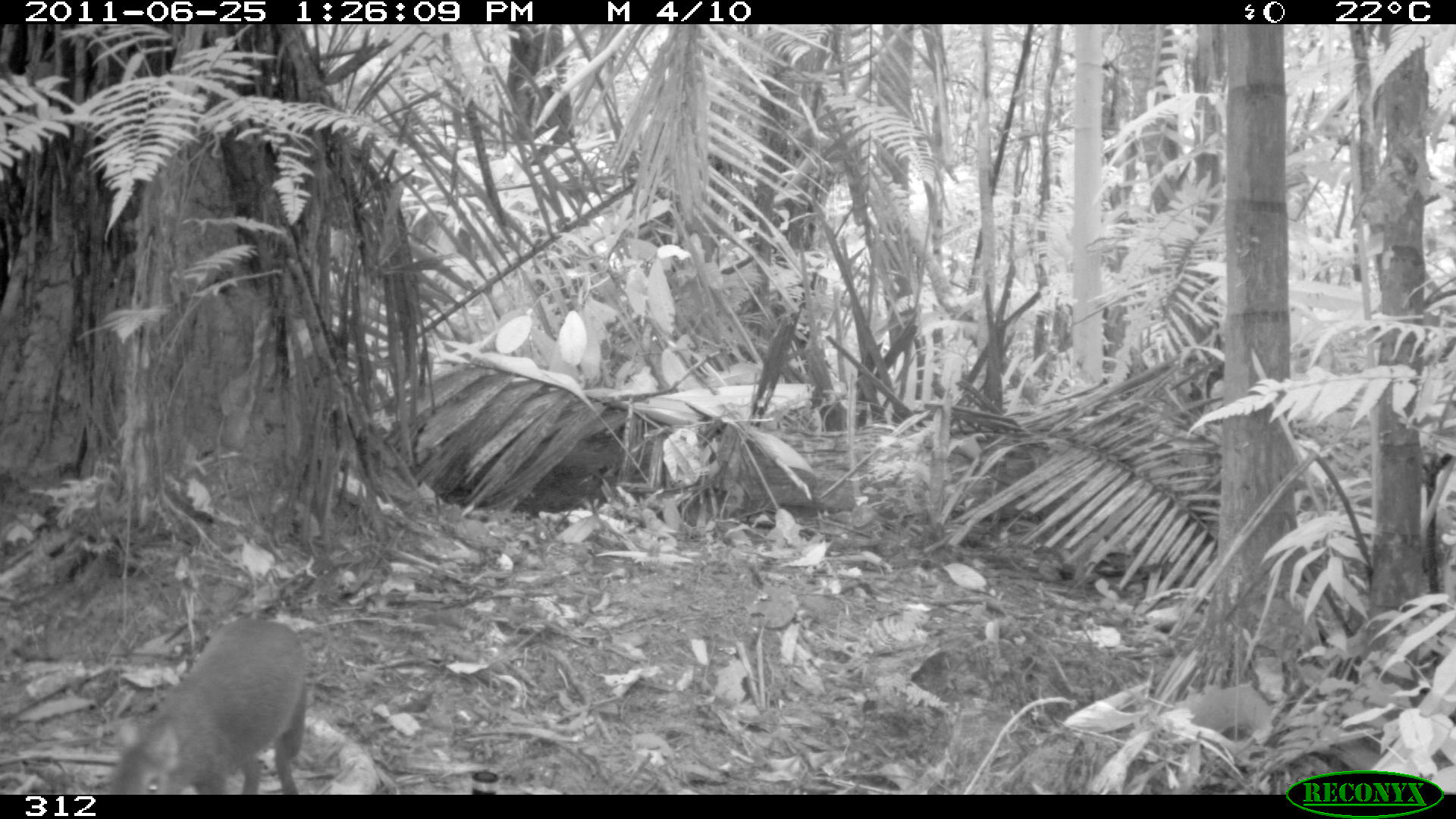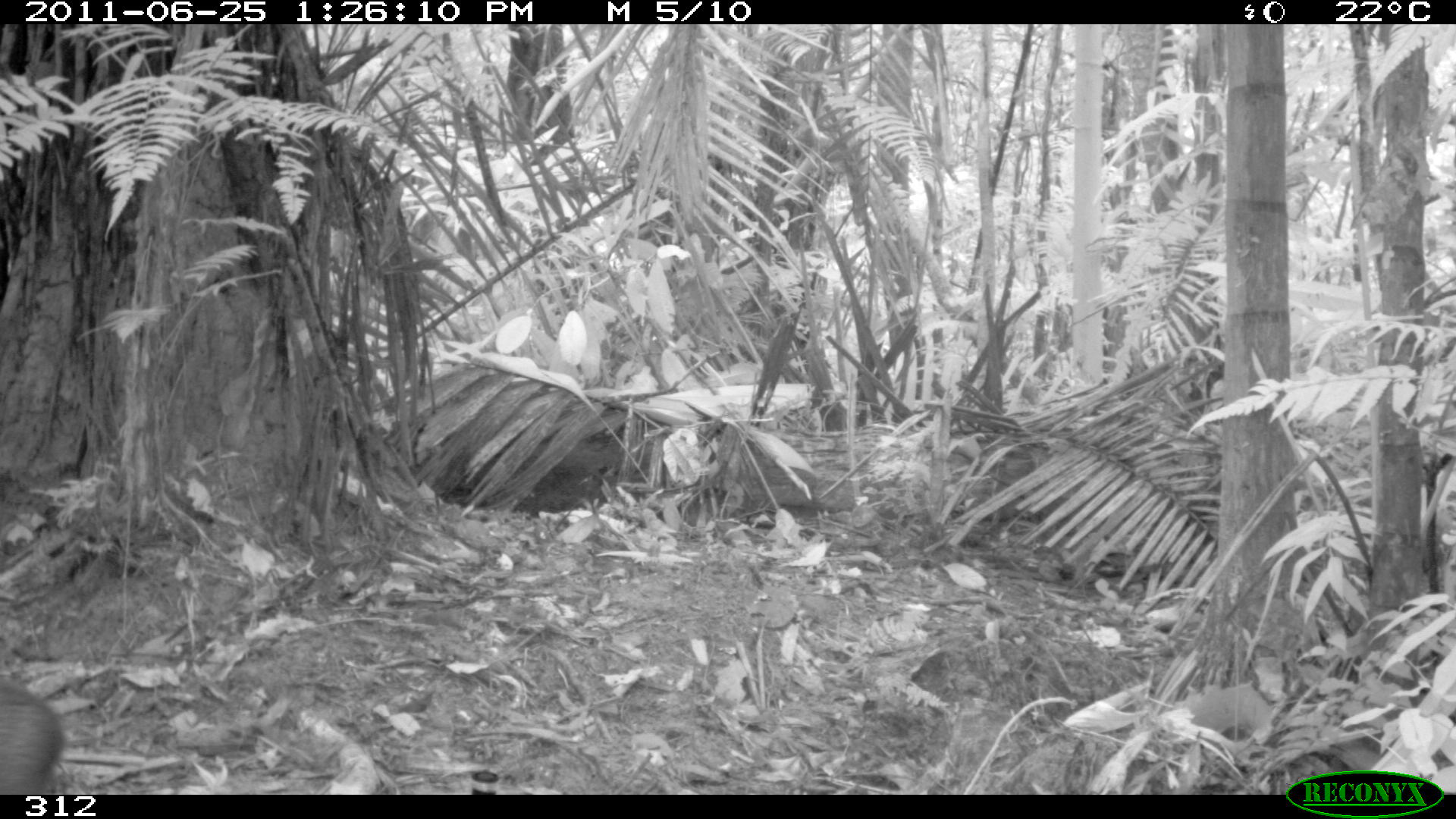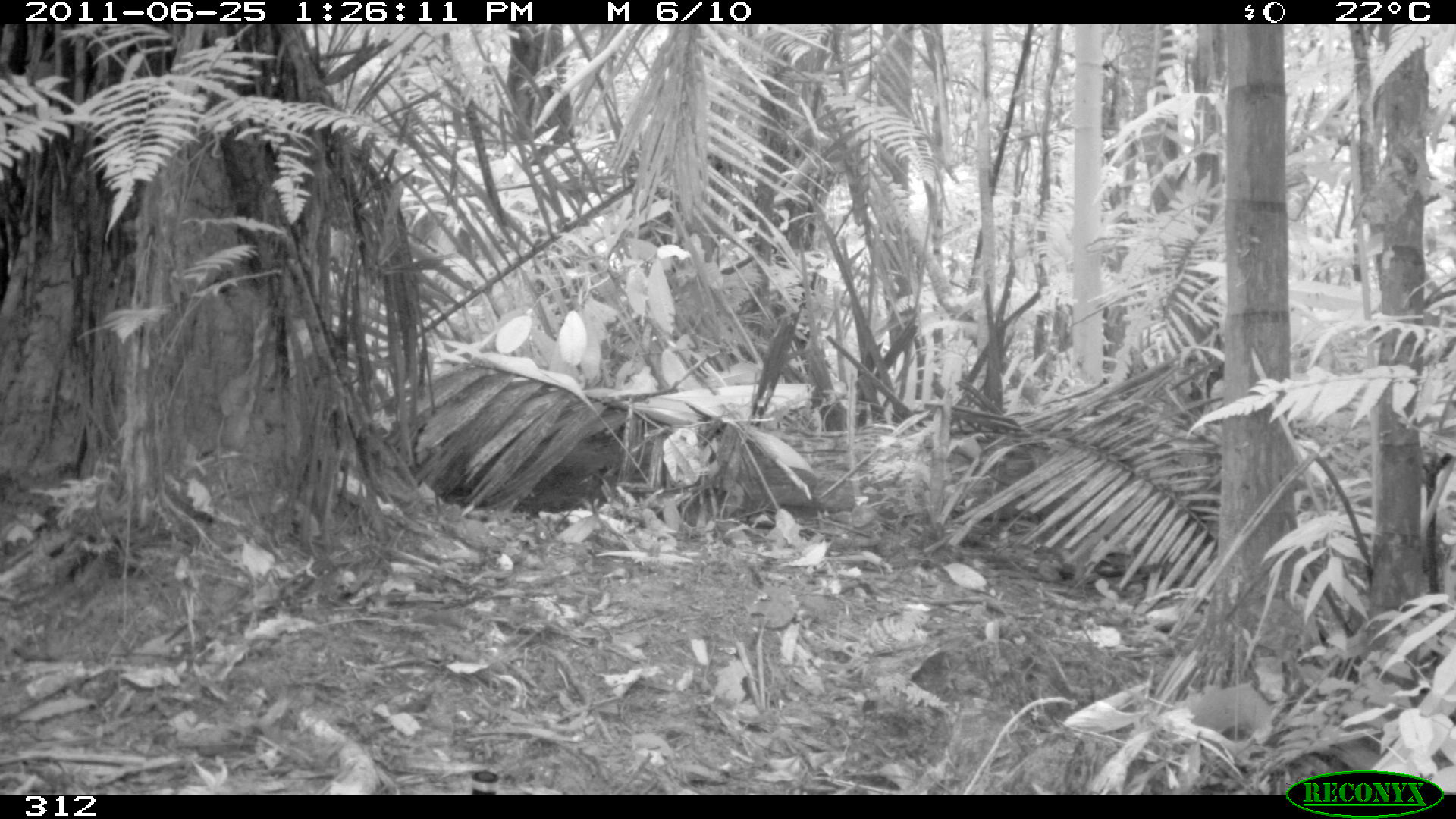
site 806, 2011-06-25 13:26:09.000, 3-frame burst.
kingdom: Animalia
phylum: Chordata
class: Mammalia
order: Rodentia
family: Dasyproctidae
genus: Dasyprocta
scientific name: Dasyprocta punctata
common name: central american agouti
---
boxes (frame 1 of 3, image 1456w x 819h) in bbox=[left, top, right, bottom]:
dasyprocta punctata: bbox=[111, 619, 309, 795]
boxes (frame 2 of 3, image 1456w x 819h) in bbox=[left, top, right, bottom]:
dasyprocta punctata: bbox=[1, 678, 63, 794]